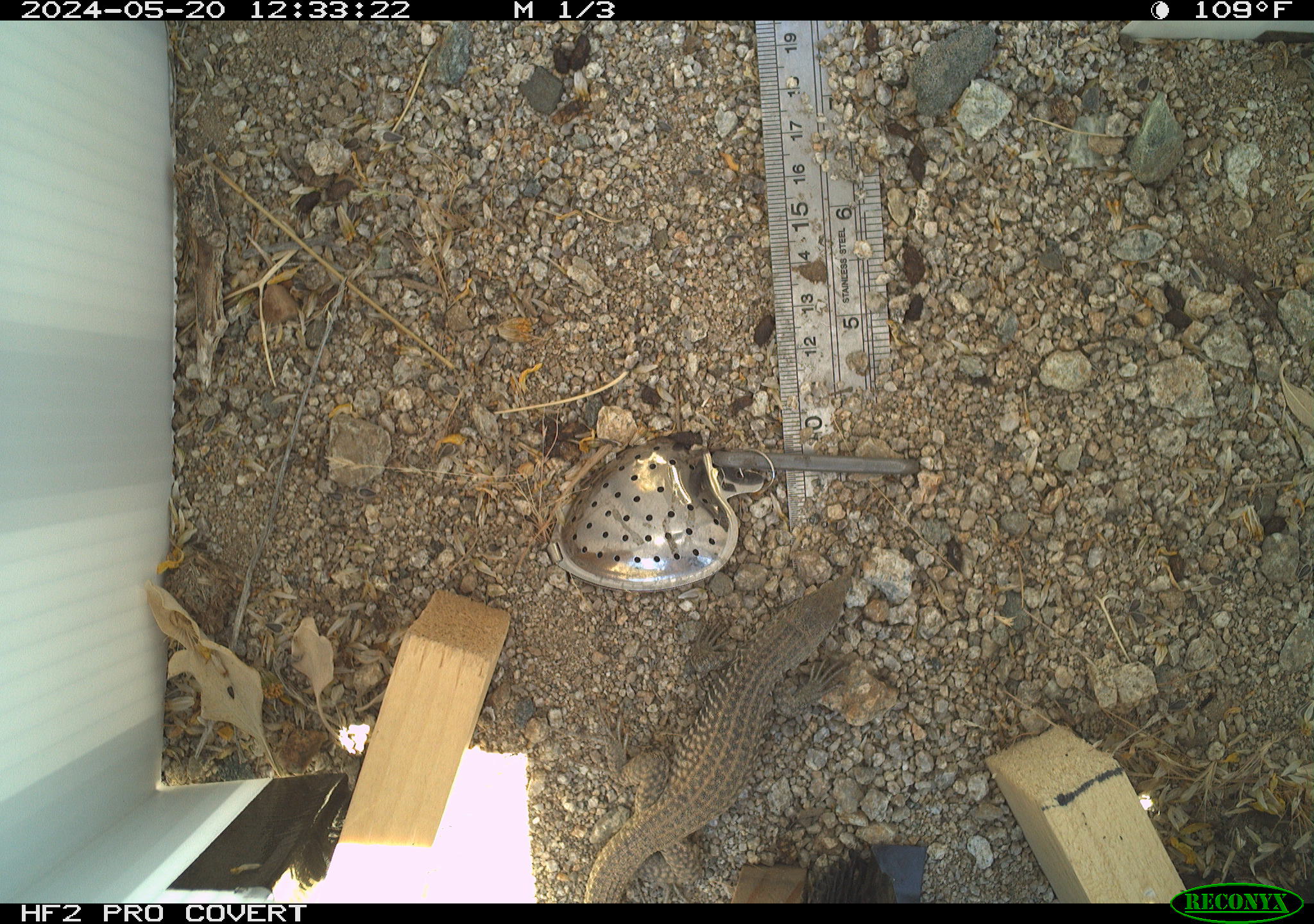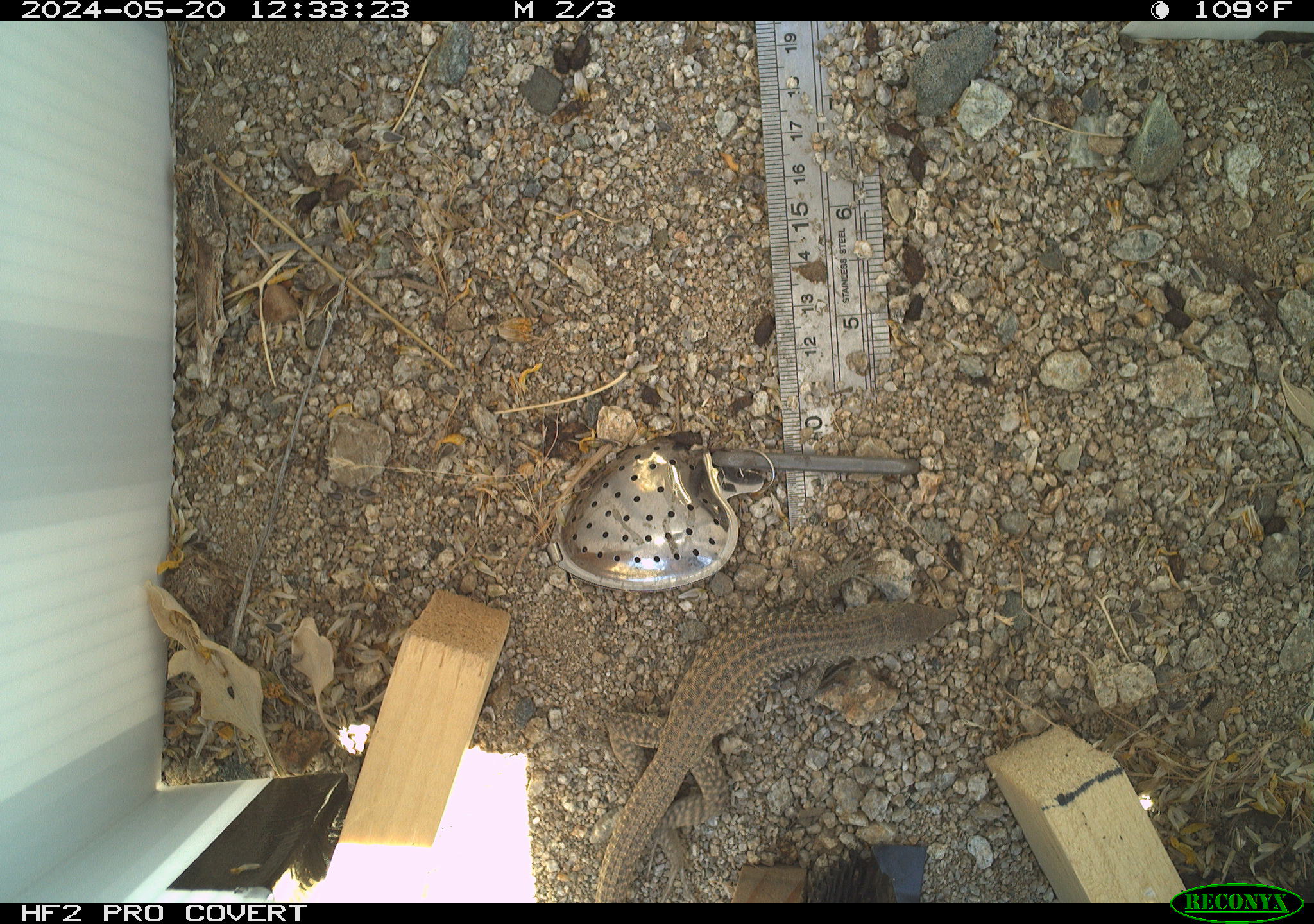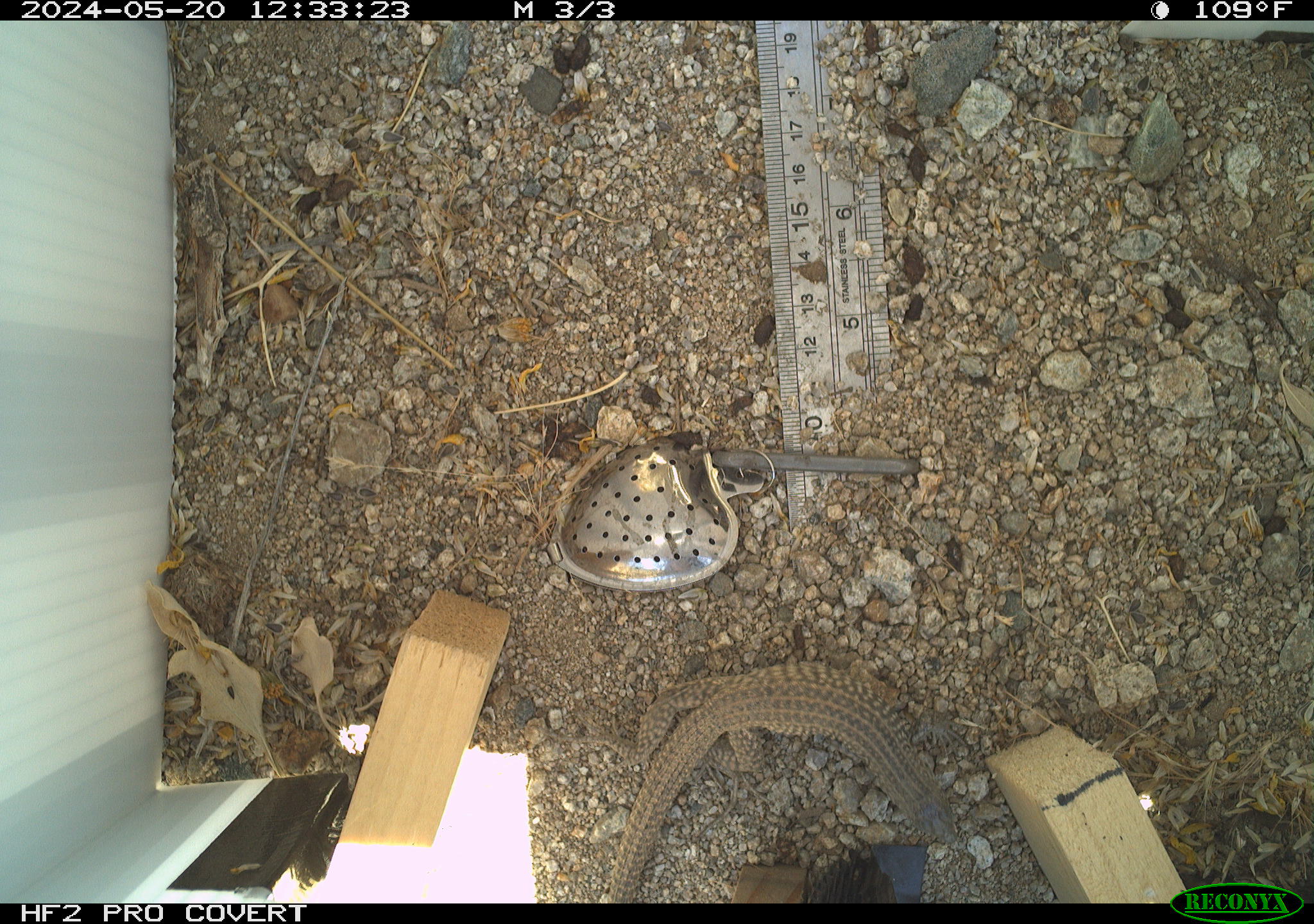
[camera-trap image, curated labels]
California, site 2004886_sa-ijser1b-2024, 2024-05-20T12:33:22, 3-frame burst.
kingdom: Animalia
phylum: Chordata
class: Reptilia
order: Squamata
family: Teiidae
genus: Aspidoscelis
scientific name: Aspidoscelis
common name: whiptail lizards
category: aspidoscelis species